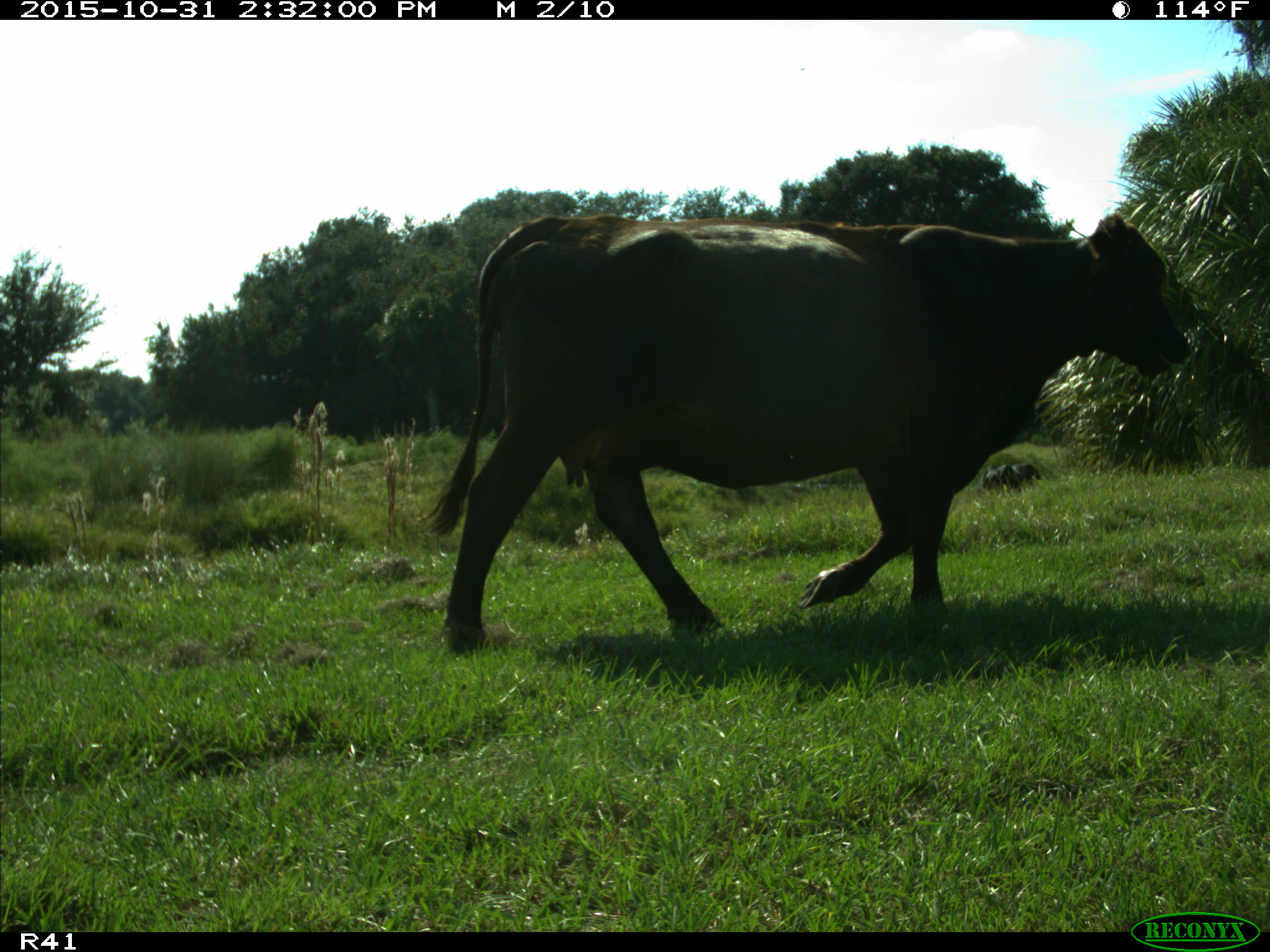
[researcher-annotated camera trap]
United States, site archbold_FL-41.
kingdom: Animalia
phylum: Chordata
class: Mammalia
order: Artiodactyla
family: Bovidae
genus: Bos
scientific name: Bos taurus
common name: domestic cow